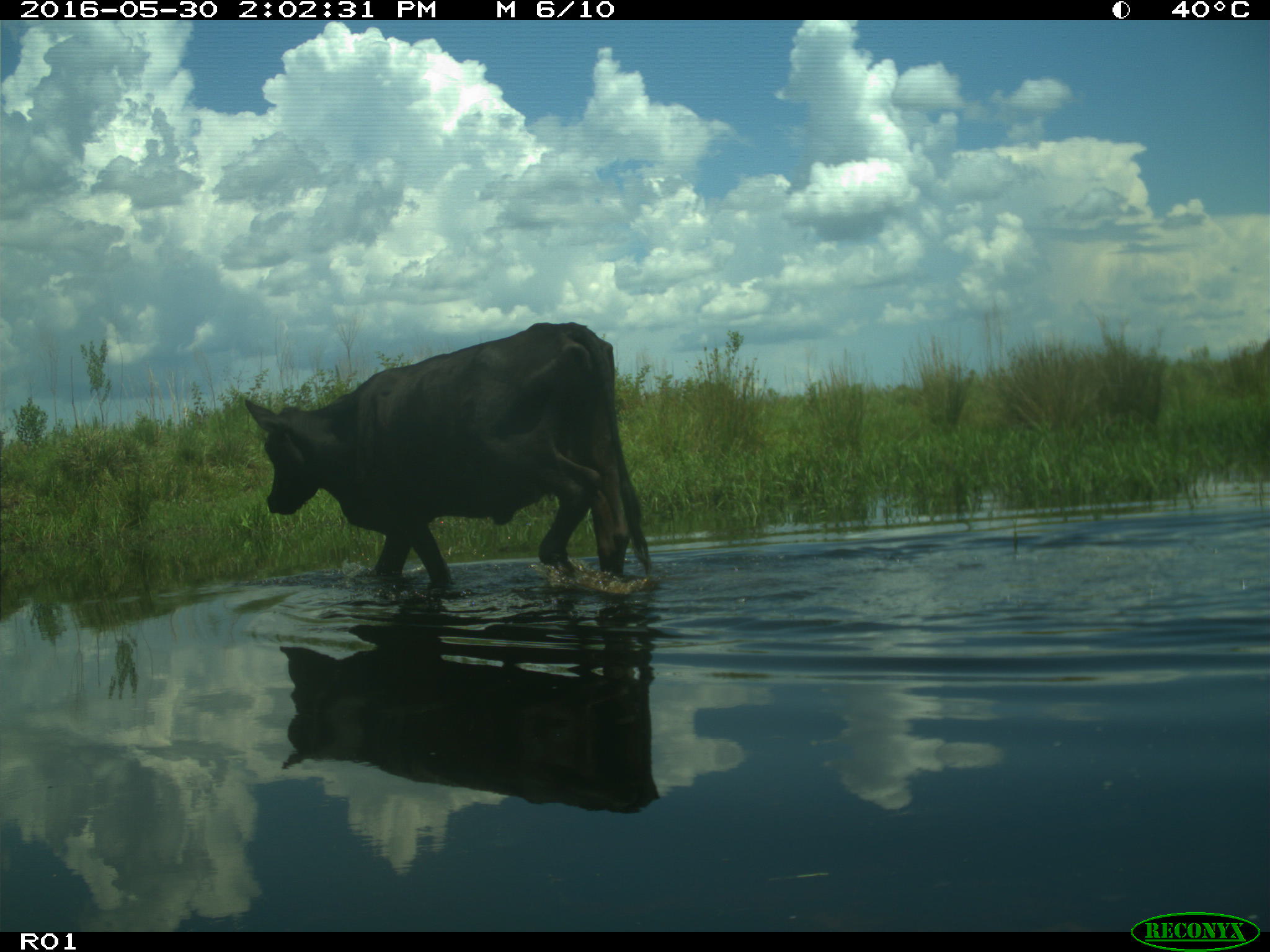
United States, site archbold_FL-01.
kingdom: Animalia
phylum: Chordata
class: Mammalia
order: Artiodactyla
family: Bovidae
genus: Bos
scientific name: Bos taurus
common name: domestic cow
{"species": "Bos taurus (domestic cow)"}